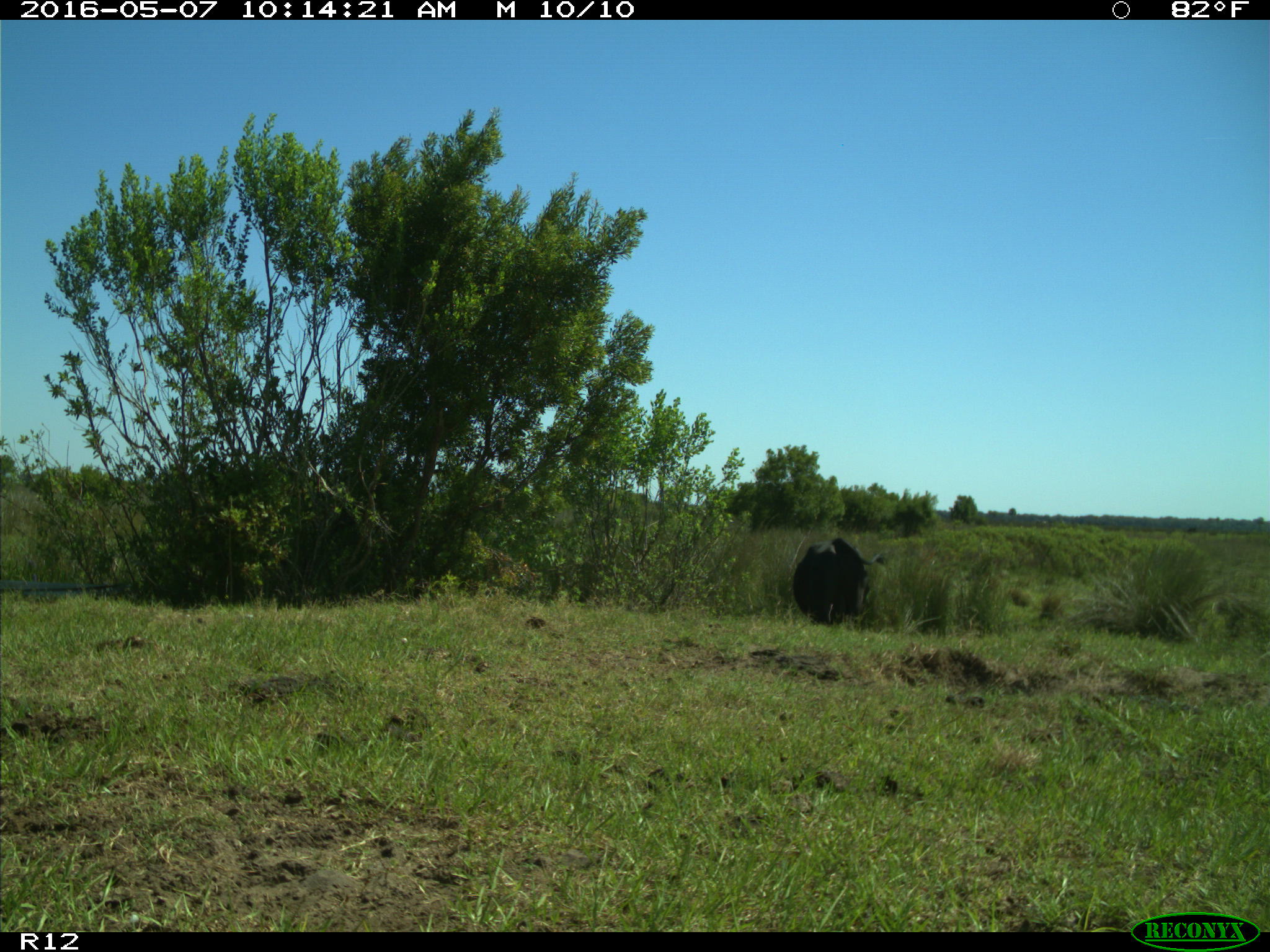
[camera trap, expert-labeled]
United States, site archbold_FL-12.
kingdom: Animalia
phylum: Chordata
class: Mammalia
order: Artiodactyla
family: Bovidae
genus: Bos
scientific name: Bos taurus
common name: domestic cow